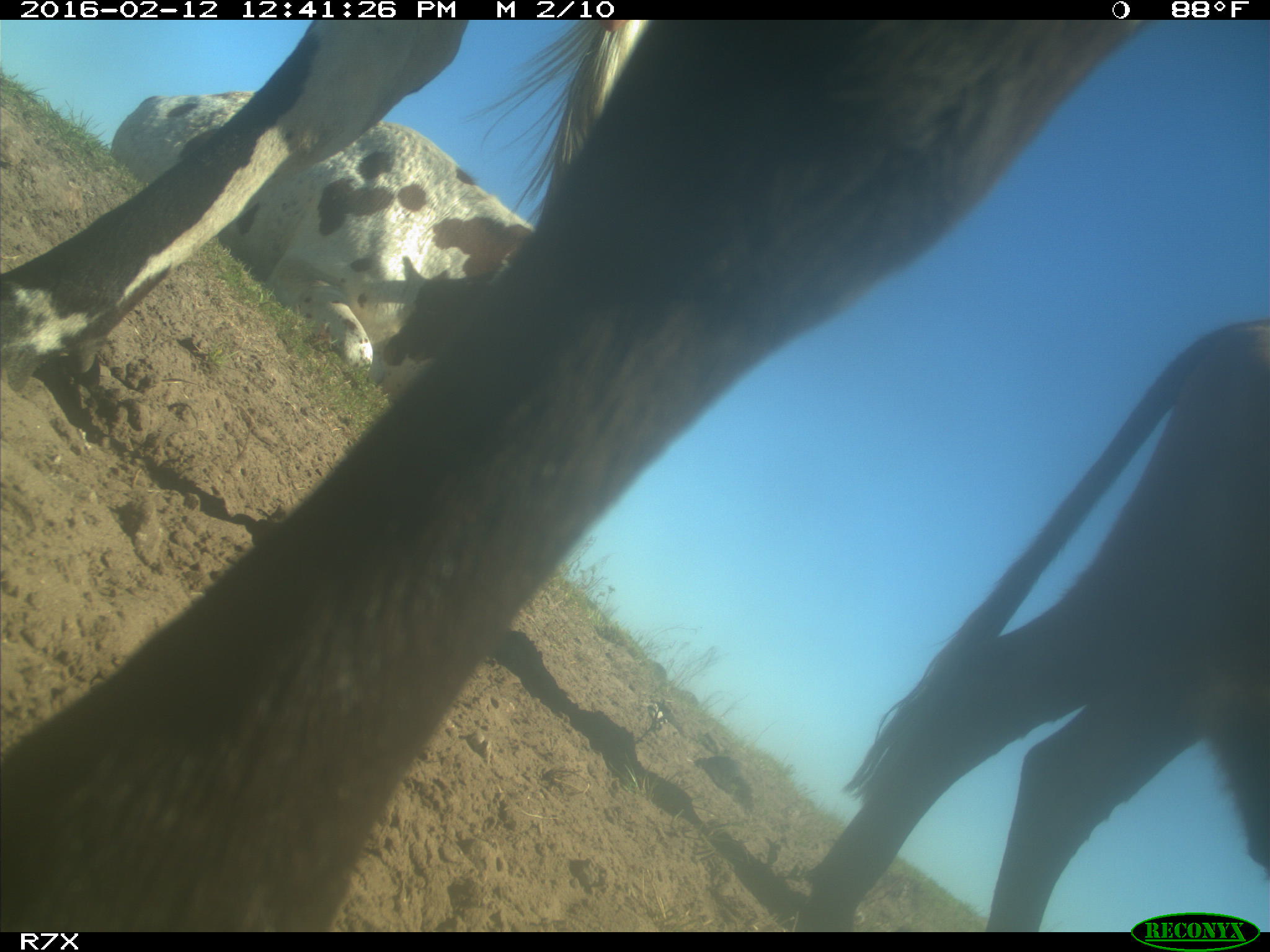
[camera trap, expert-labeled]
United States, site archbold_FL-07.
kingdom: Animalia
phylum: Chordata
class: Mammalia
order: Artiodactyla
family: Bovidae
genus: Bos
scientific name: Bos taurus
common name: domestic cow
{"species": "Bos taurus (domestic cow)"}